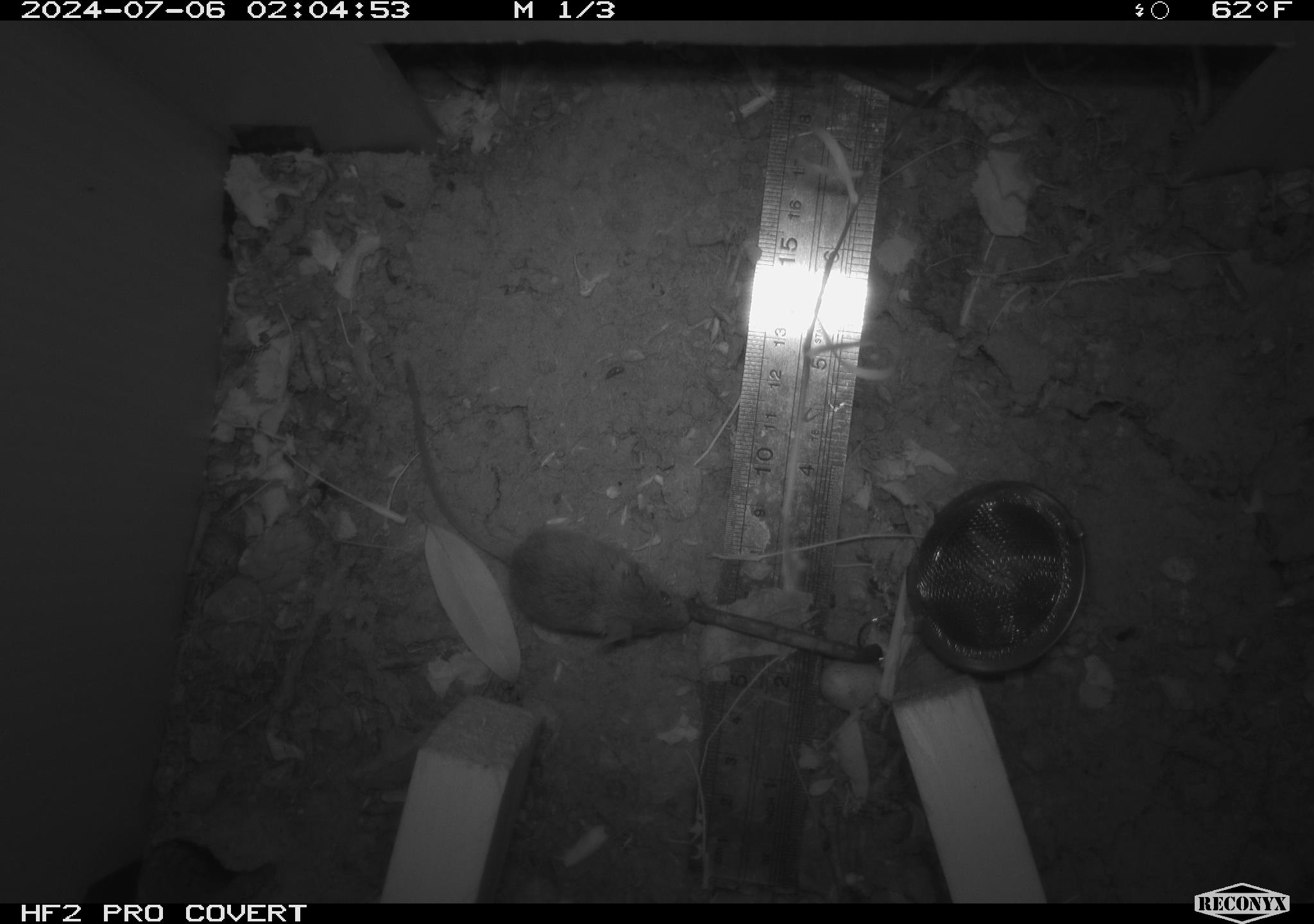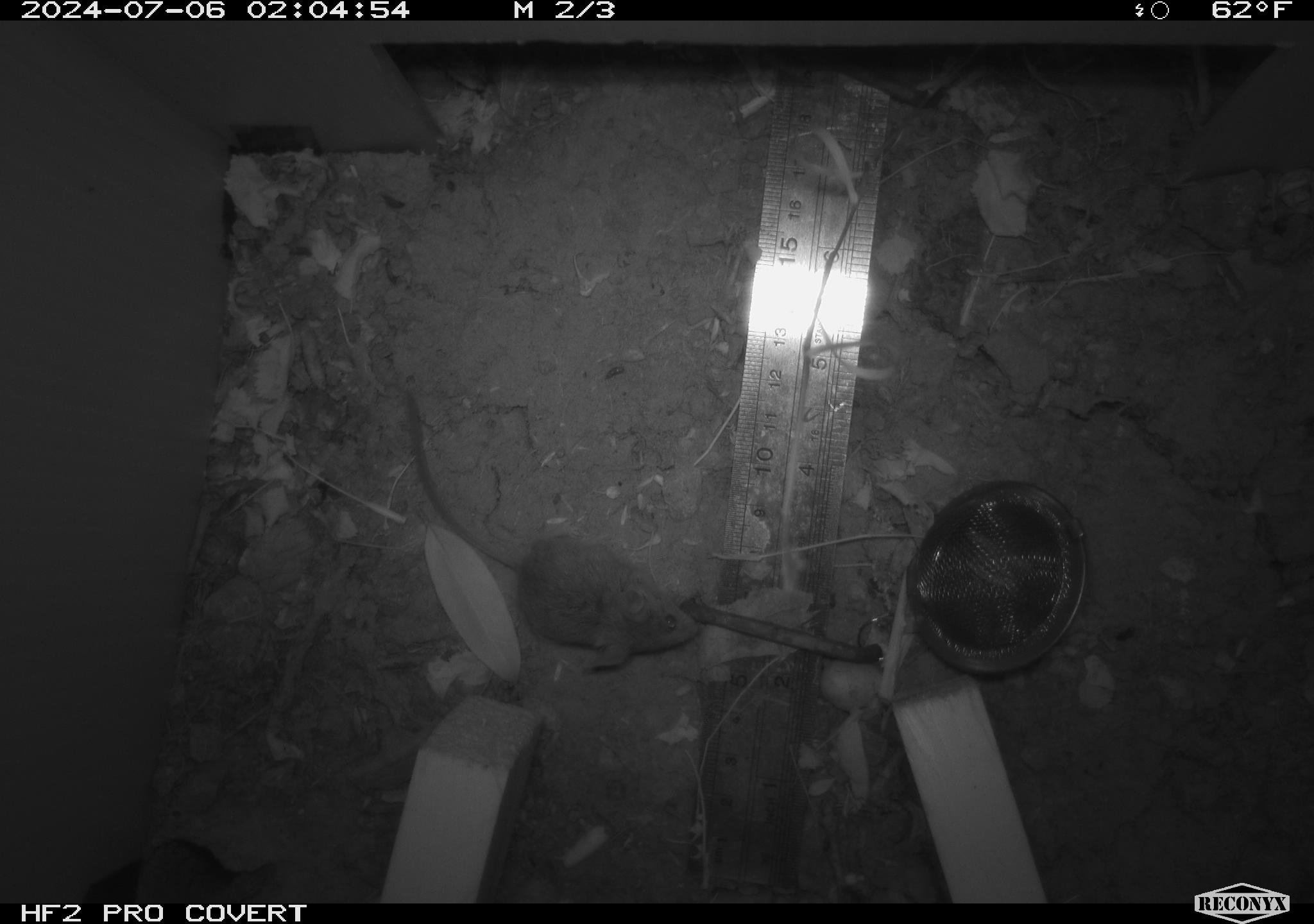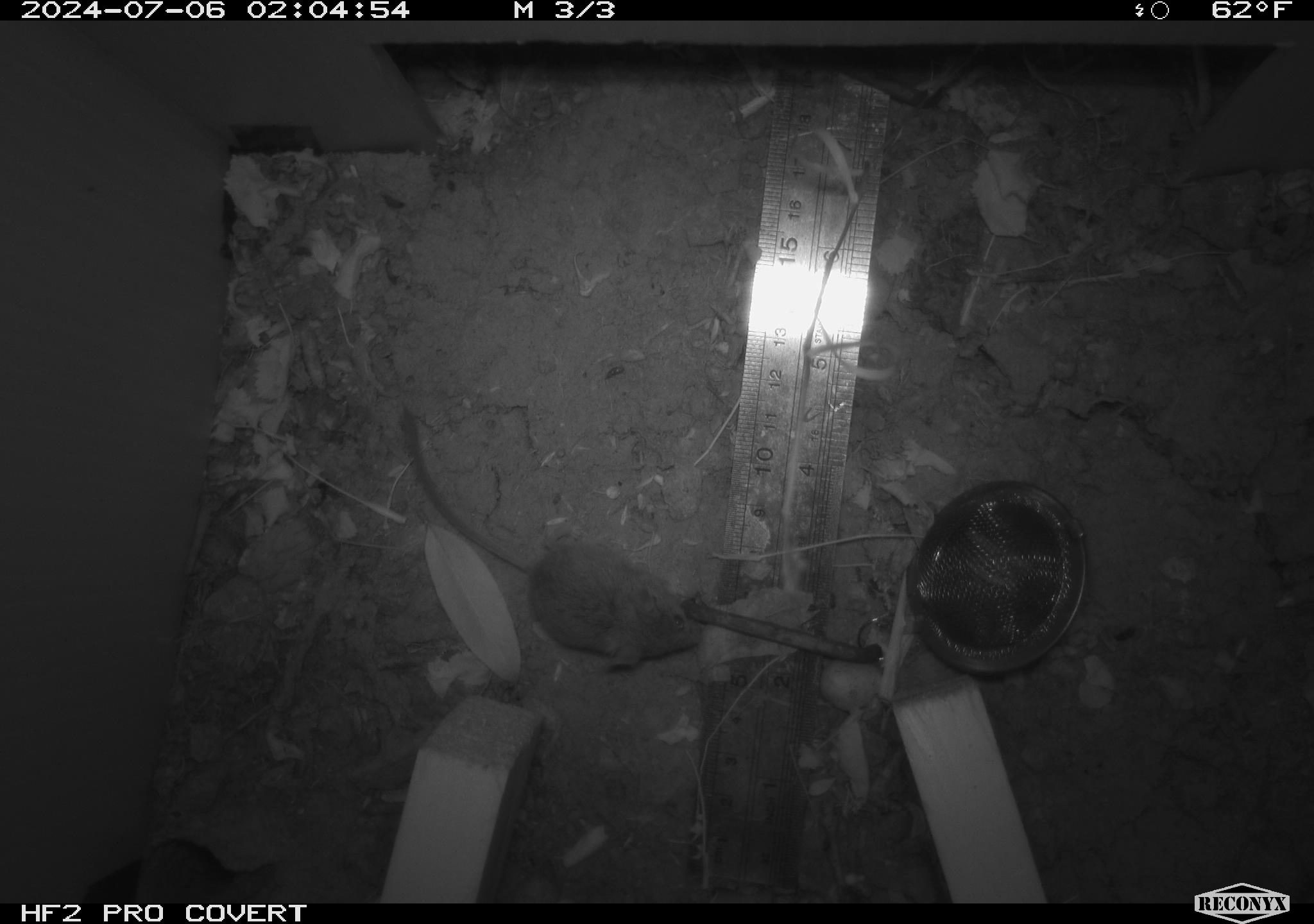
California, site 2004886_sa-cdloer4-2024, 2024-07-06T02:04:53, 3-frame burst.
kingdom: Animalia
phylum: Chordata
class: Mammalia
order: Rodentia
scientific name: Rodentia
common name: rodent